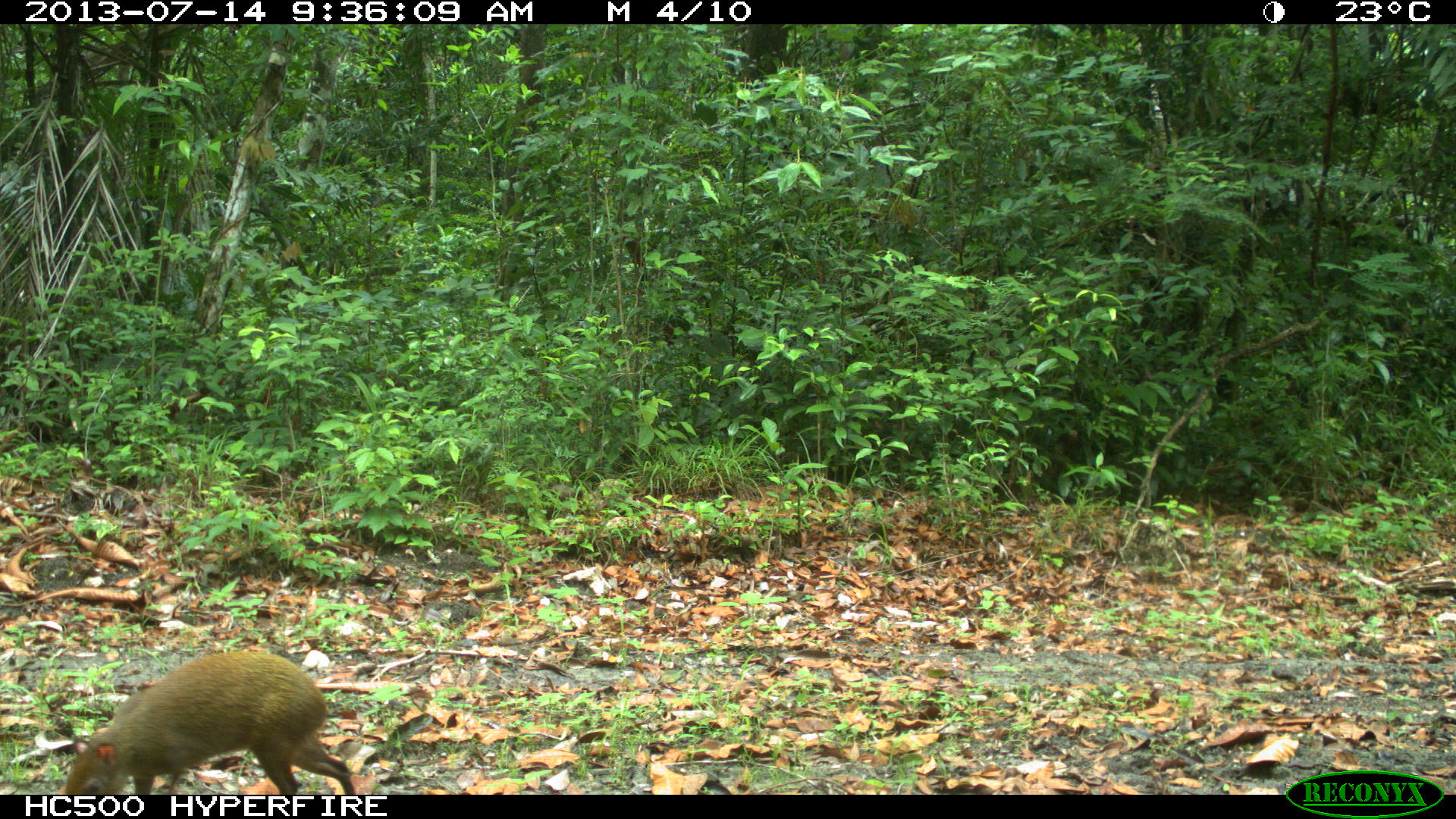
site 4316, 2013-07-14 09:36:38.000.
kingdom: Animalia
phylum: Chordata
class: Mammalia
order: Rodentia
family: Dasyproctidae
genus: Dasyprocta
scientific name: Dasyprocta punctata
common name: central american agouti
Dasyprocta punctata (central american agouti), count 1.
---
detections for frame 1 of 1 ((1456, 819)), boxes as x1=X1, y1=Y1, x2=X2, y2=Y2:
dasyprocta punctata: x1=64, y1=649, x2=355, y2=793